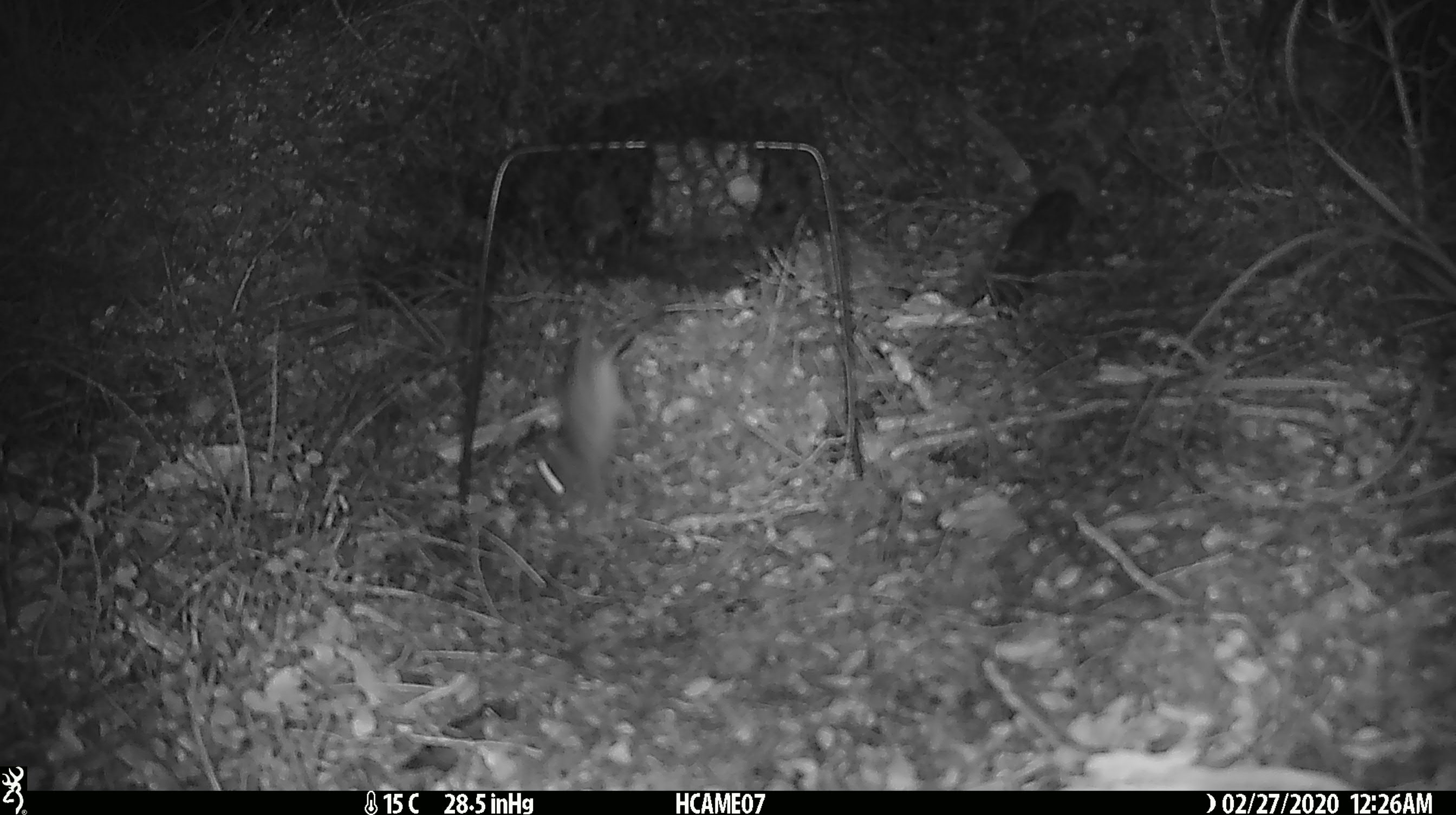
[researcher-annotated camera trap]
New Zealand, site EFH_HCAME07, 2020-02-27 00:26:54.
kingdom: Animalia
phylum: Chordata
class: Mammalia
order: Rodentia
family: Muridae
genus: Mus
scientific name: Mus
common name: mouse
Mouse (Mus).